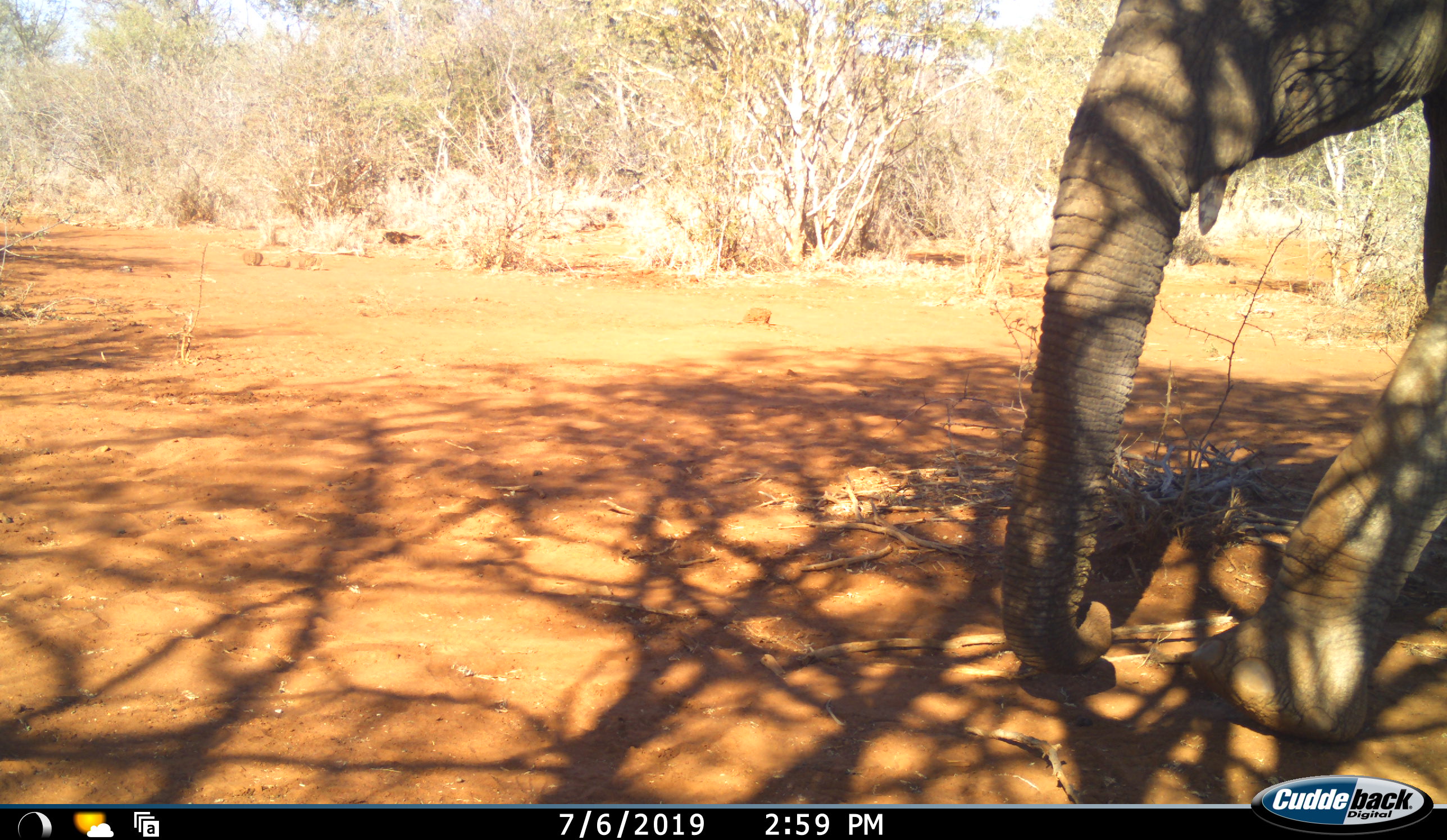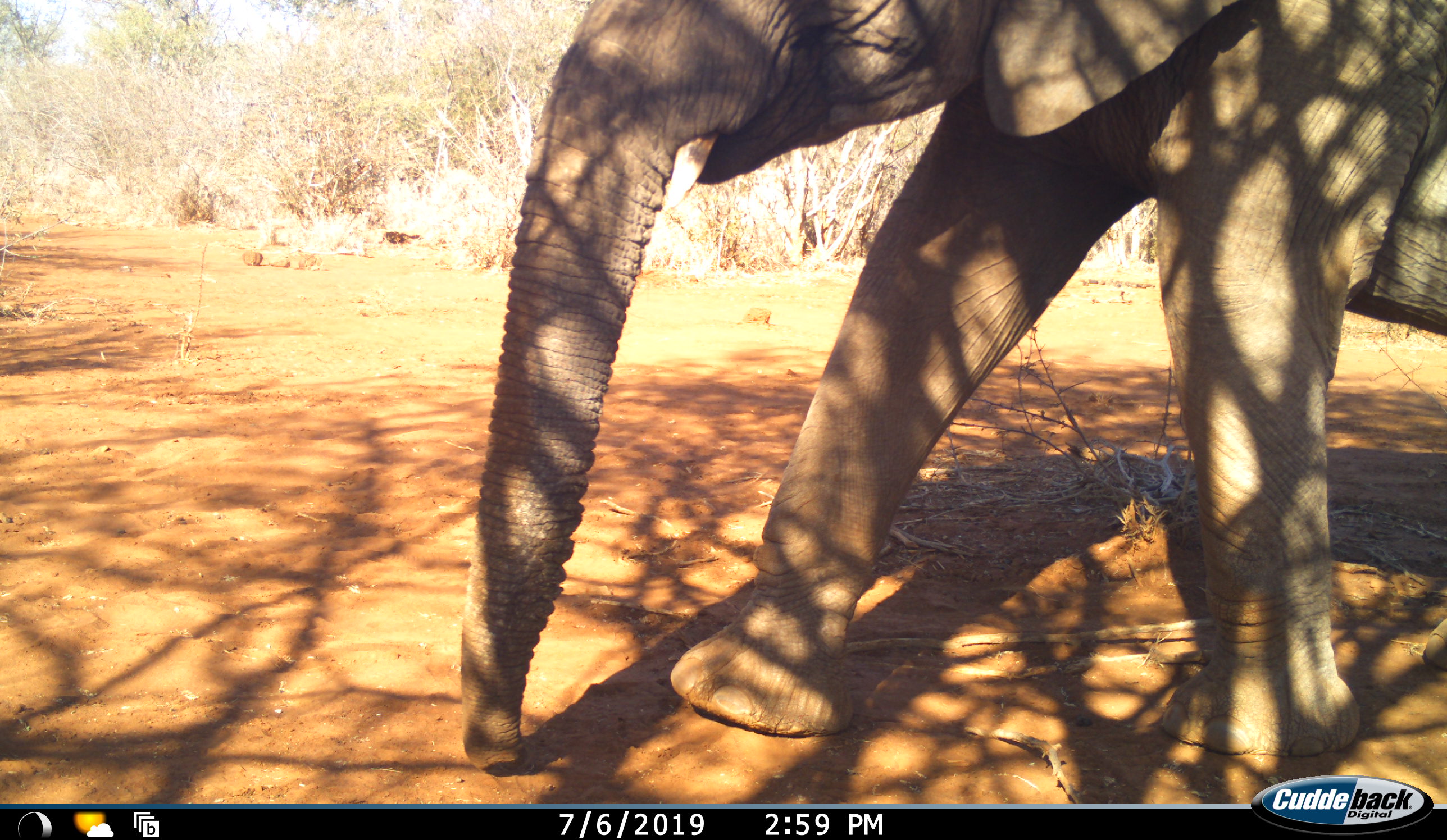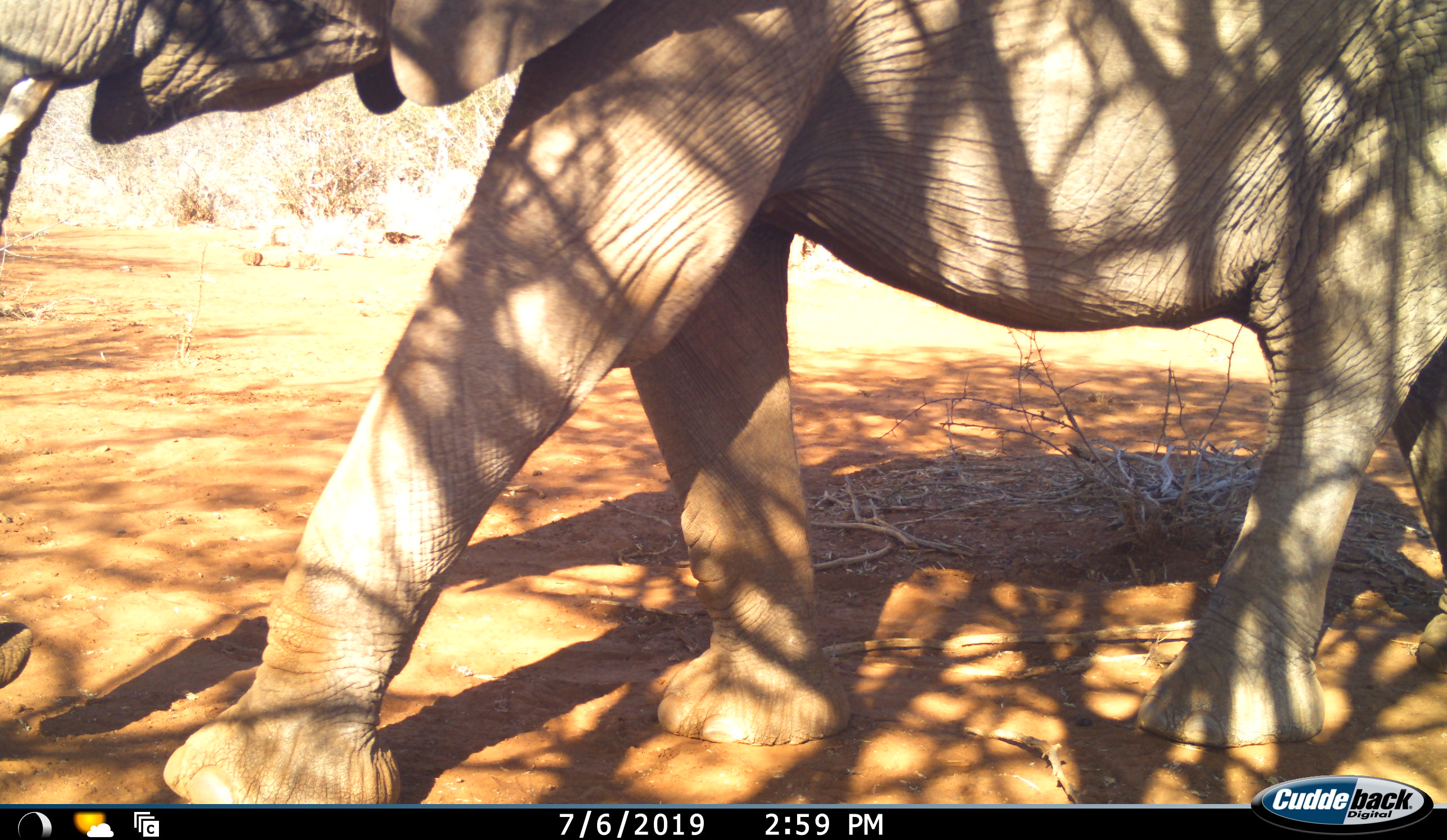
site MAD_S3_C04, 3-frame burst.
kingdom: Animalia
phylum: Chordata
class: Mammalia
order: Proboscidea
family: Elephantidae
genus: Loxodonta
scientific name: Loxodonta africana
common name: african bush elephant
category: elephant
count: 1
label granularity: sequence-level